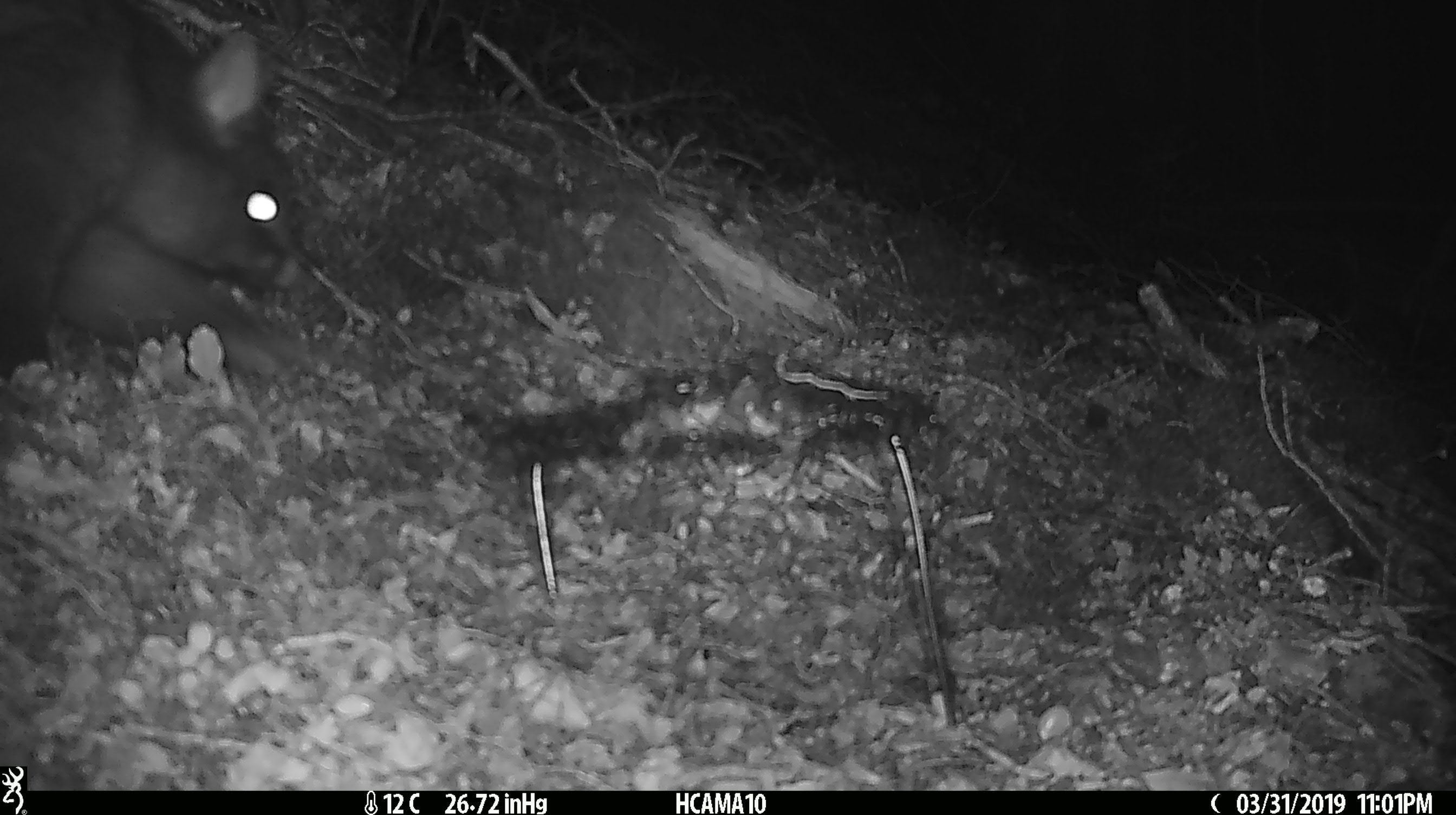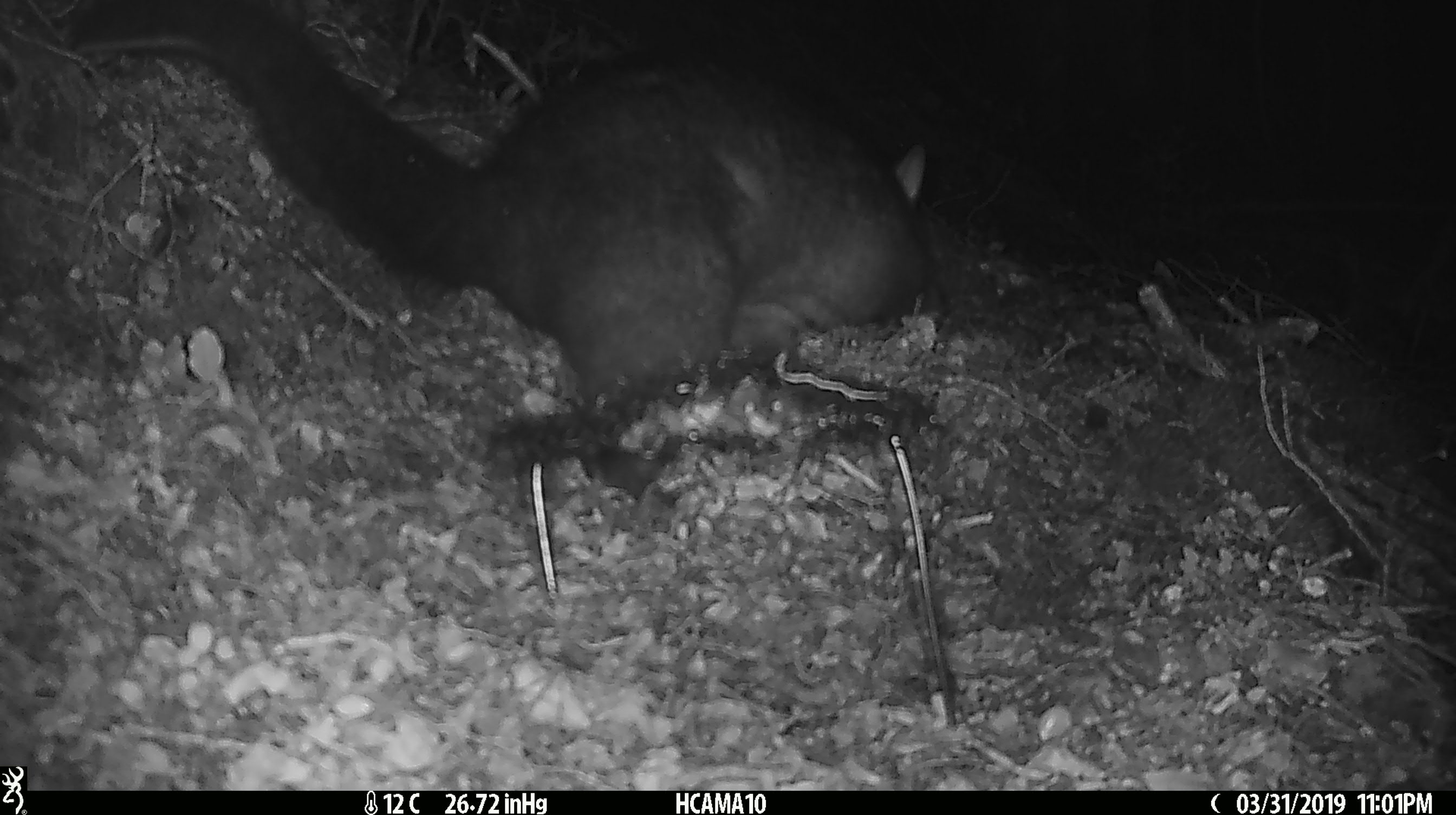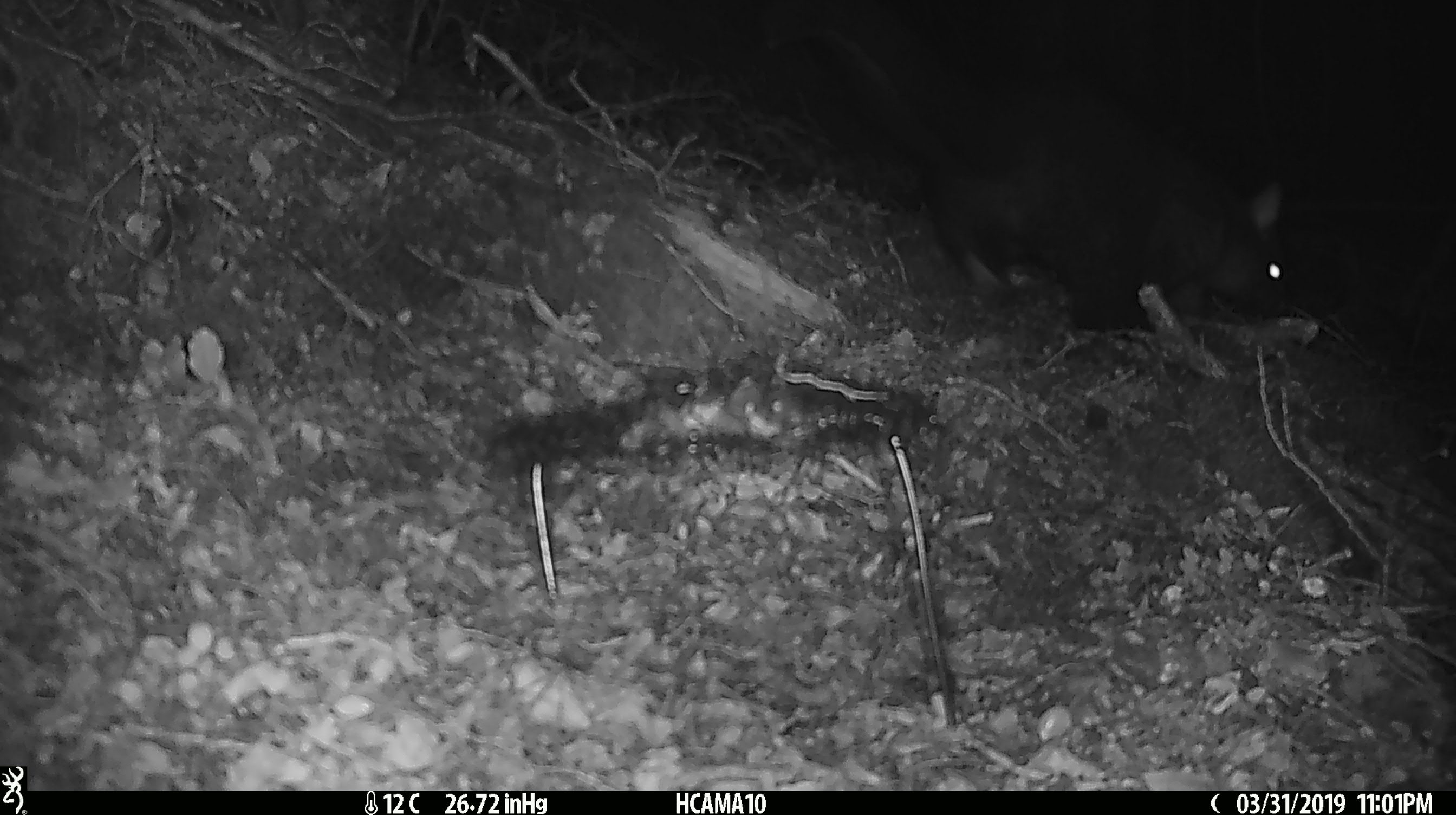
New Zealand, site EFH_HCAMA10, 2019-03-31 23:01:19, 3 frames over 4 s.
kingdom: Animalia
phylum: Chordata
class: Mammalia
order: Diprotodontia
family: Phalangeridae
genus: Trichosurus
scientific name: Trichosurus vulpecula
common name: common brushtail possum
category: possum